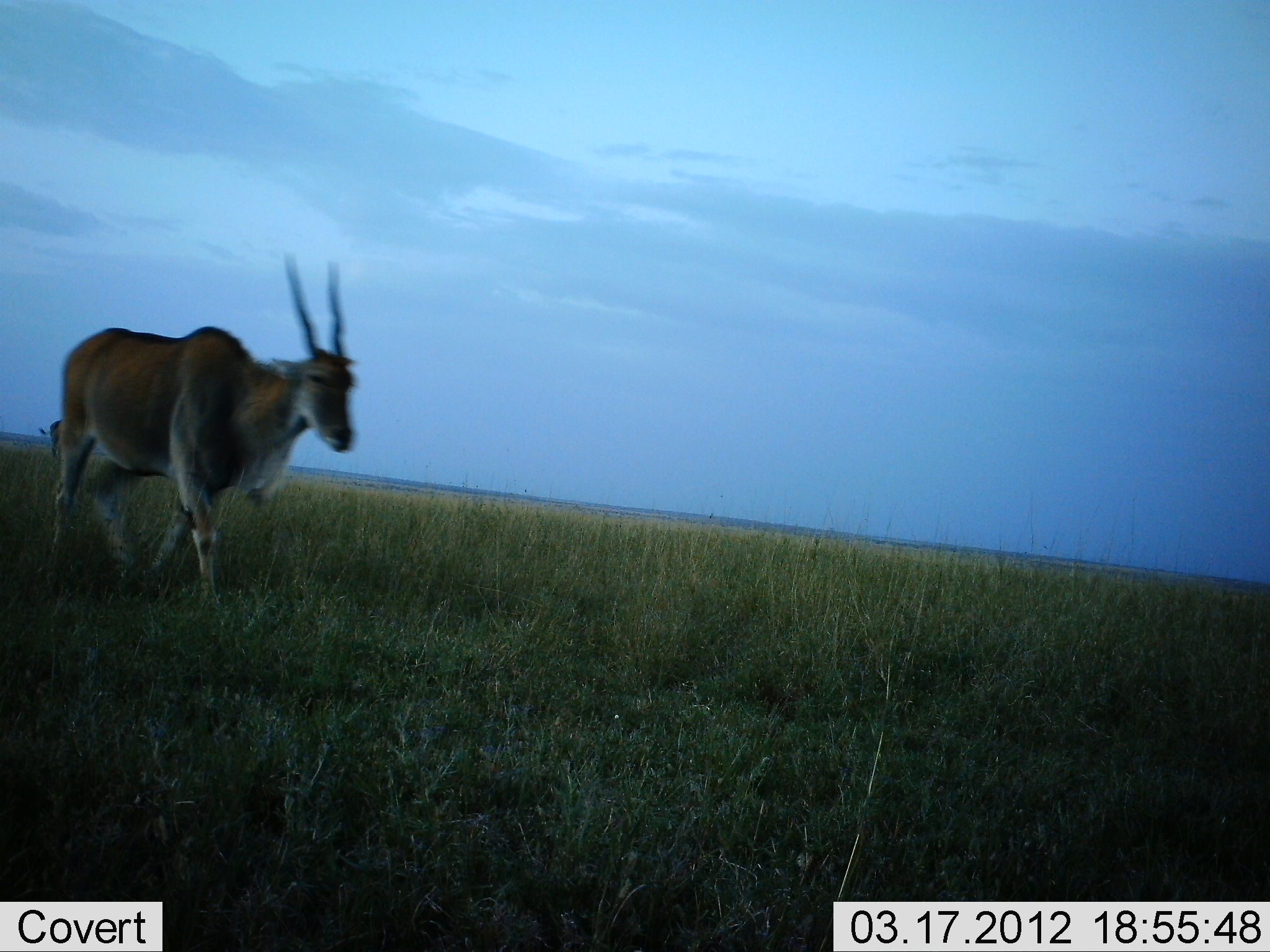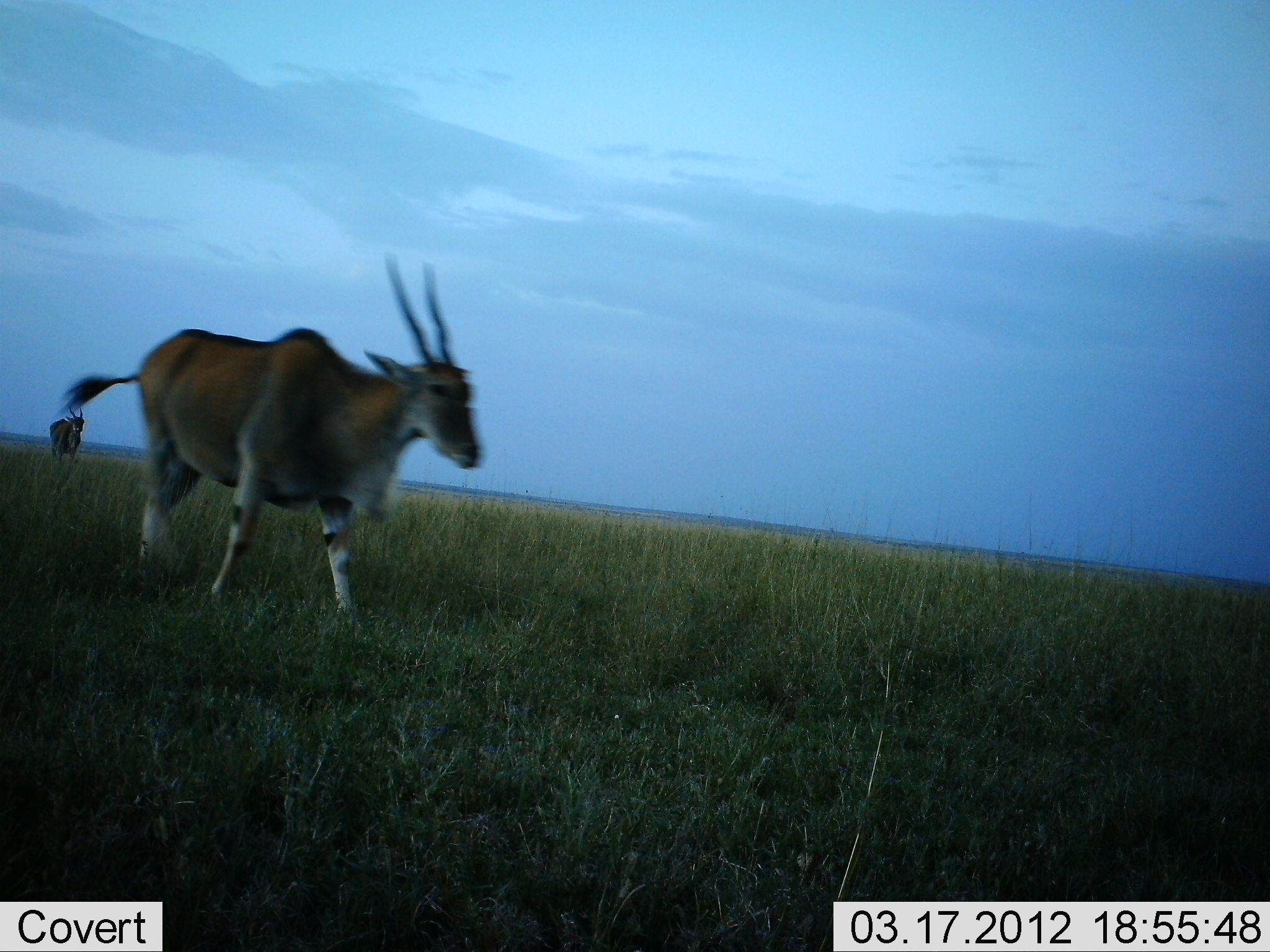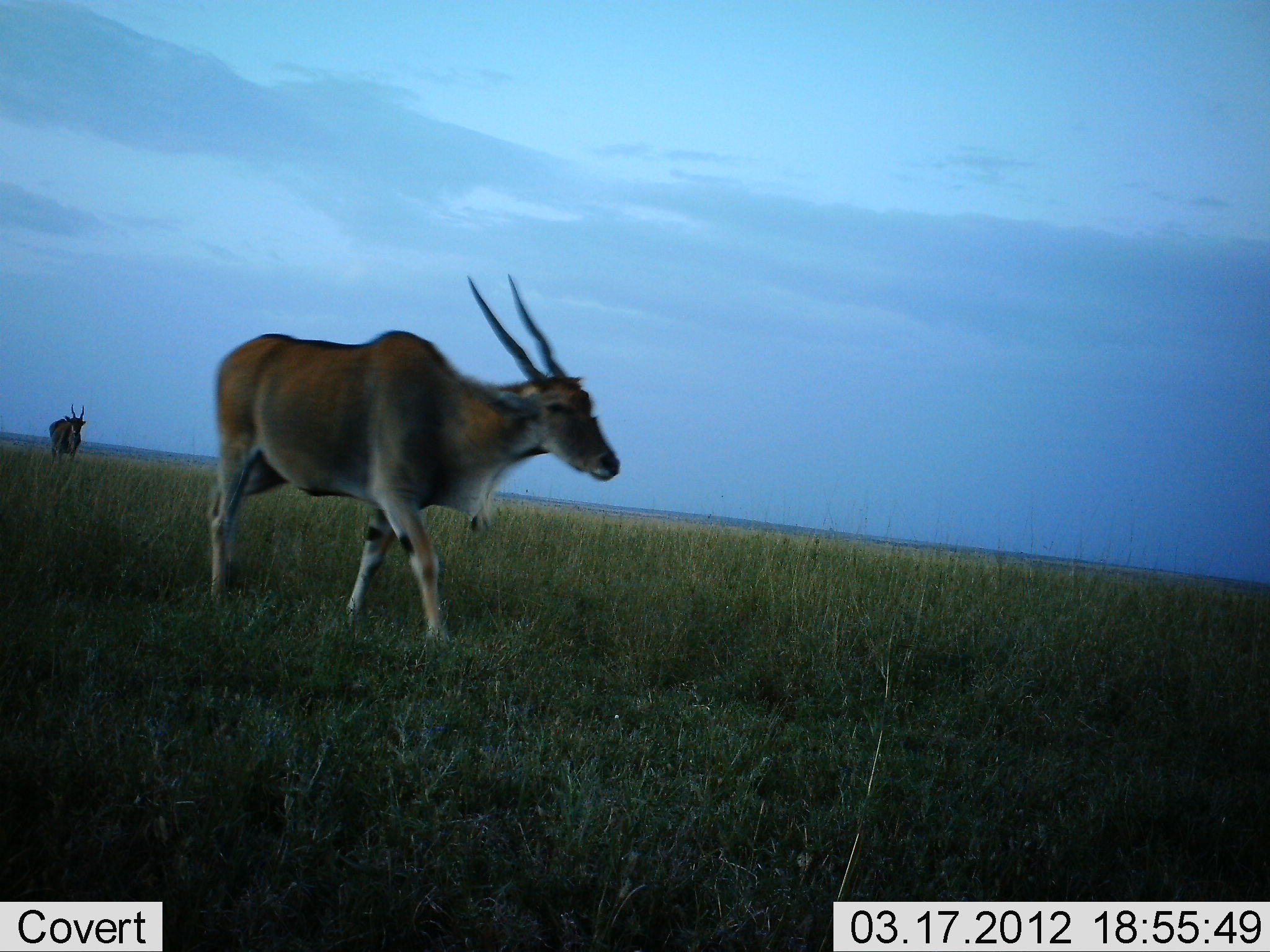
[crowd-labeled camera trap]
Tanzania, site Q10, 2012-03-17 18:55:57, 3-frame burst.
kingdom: Animalia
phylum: Chordata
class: Mammalia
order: Artiodactyla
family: Bovidae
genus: Tragelaphus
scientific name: Tragelaphus oryx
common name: eland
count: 2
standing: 33%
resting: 0%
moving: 95%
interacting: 0%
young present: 0%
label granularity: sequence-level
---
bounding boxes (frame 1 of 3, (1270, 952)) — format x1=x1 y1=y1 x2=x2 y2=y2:
animal: x1=45 y1=252 x2=360 y2=603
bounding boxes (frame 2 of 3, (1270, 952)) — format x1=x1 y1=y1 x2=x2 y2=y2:
animal: x1=60 y1=253 x2=485 y2=622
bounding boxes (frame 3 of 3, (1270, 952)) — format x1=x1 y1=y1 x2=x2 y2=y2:
animal: x1=205 y1=275 x2=621 y2=644; x1=47 y1=403 x2=88 y2=466